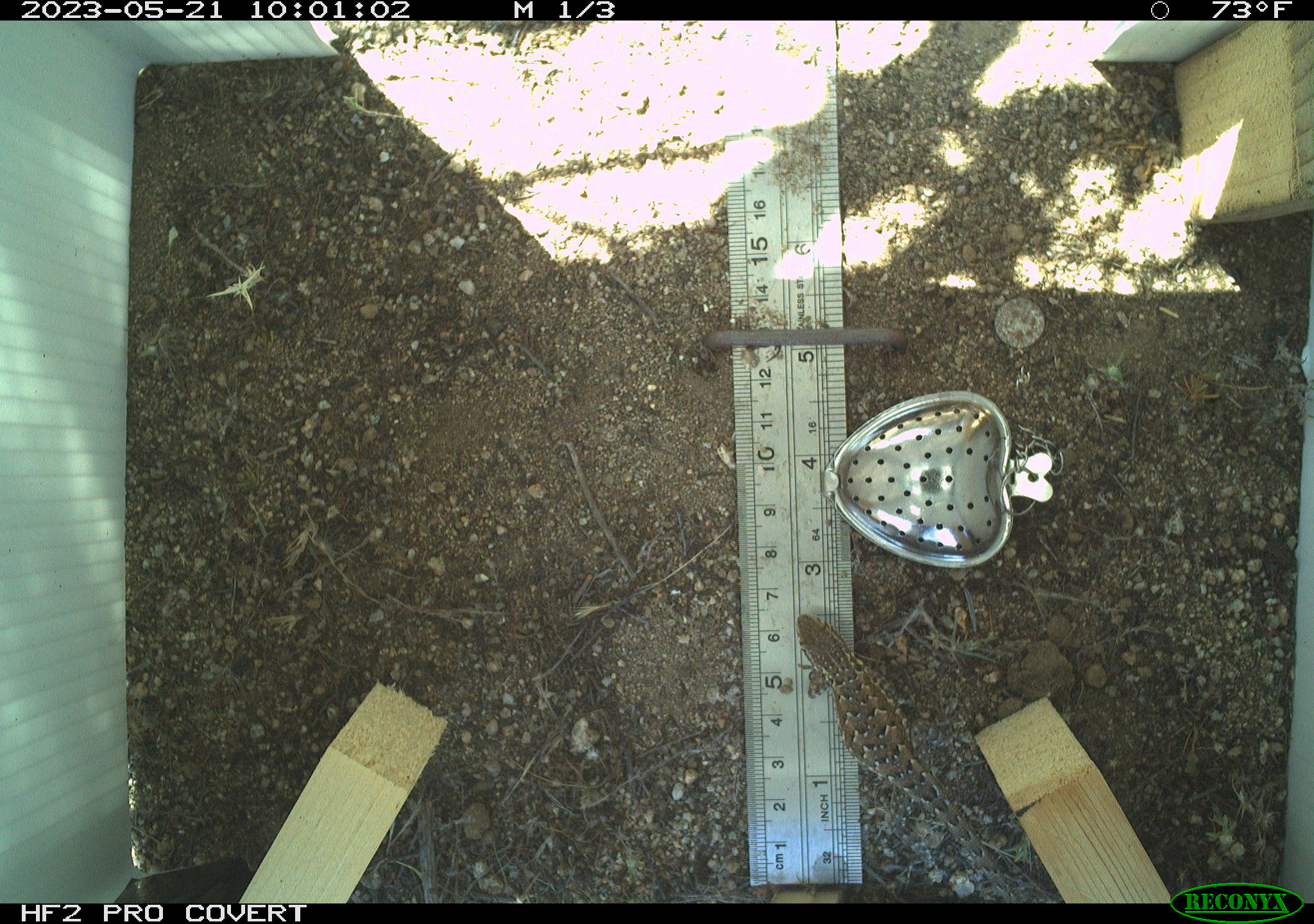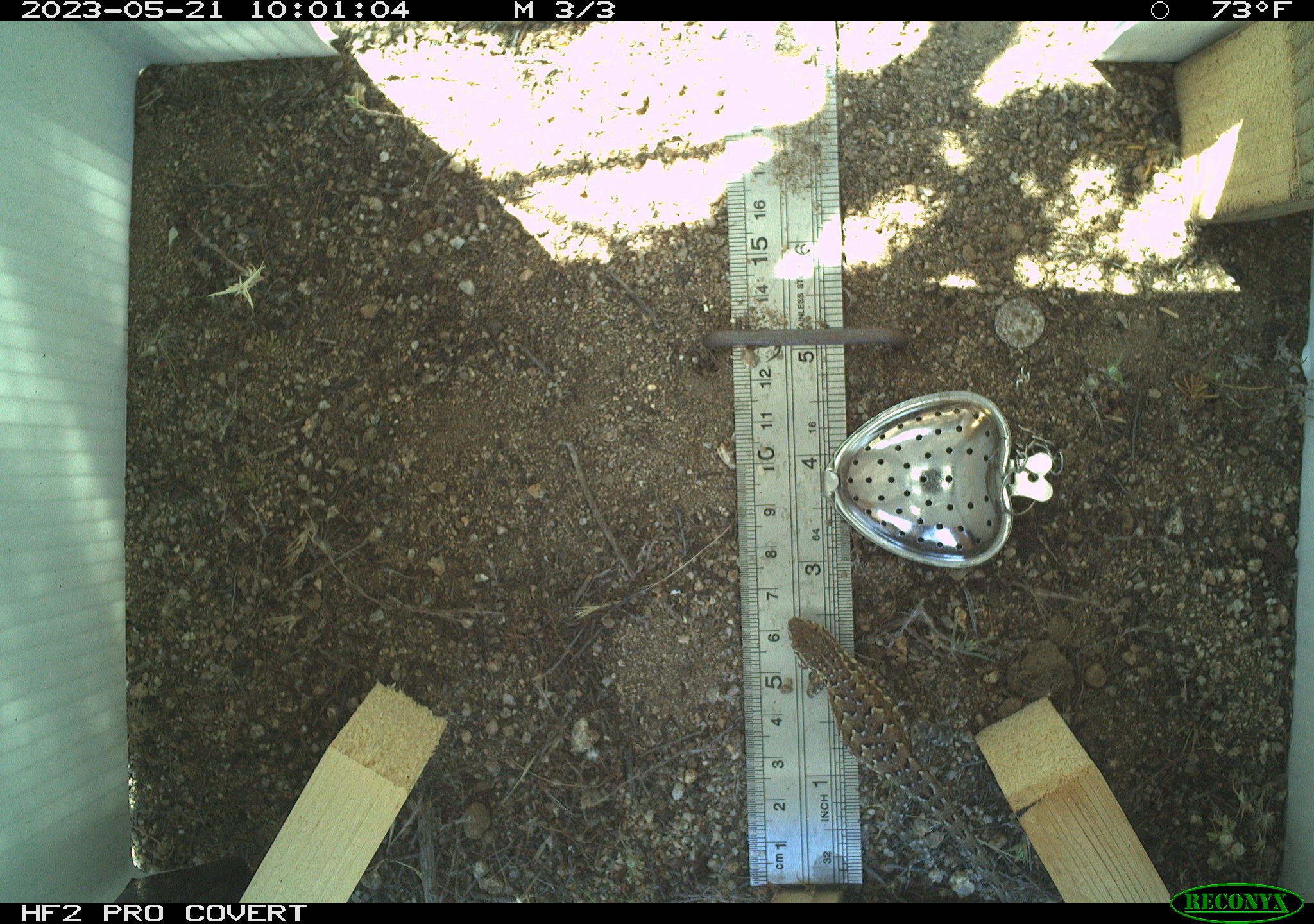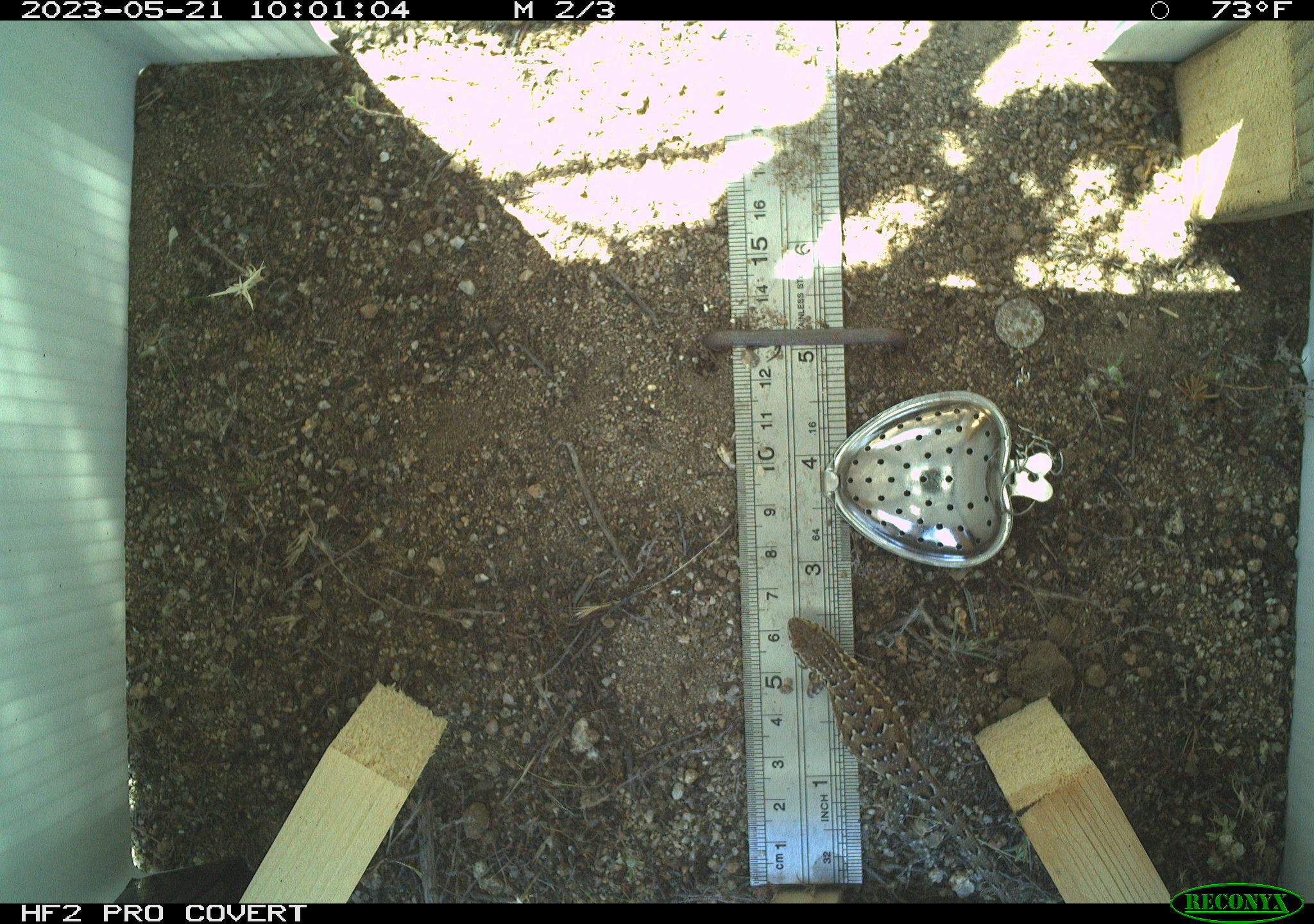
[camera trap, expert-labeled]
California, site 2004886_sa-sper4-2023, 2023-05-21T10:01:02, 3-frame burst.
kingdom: Animalia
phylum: Chordata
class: Reptilia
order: Squamata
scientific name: Squamata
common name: lizards and snakes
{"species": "lizards and snakes (Squamata)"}